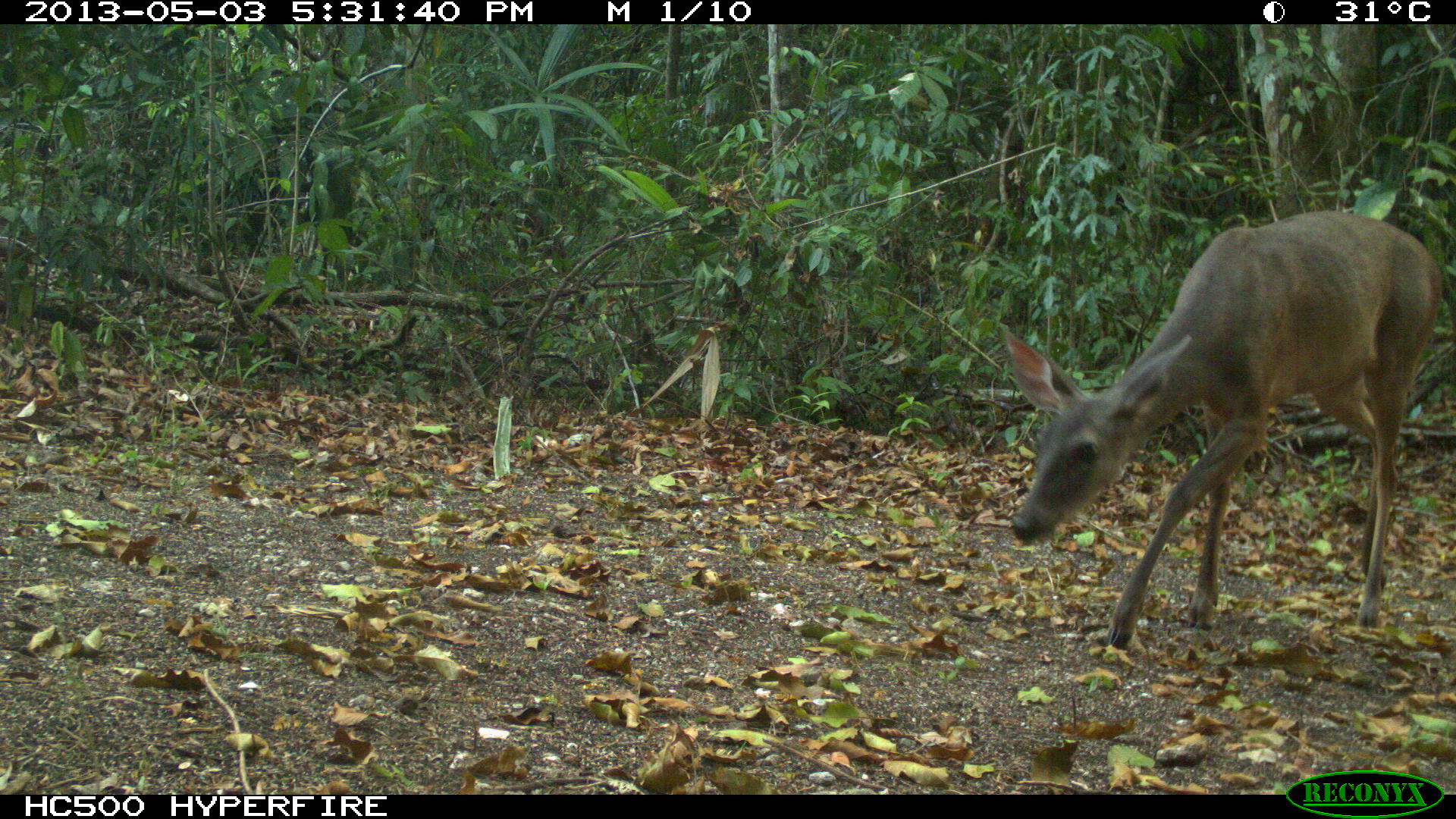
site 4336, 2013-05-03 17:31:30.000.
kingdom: Animalia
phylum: Chordata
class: Mammalia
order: Artiodactyla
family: Cervidae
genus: Odocoileus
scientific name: Odocoileus virginianus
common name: white-tailed deer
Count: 1.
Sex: female.